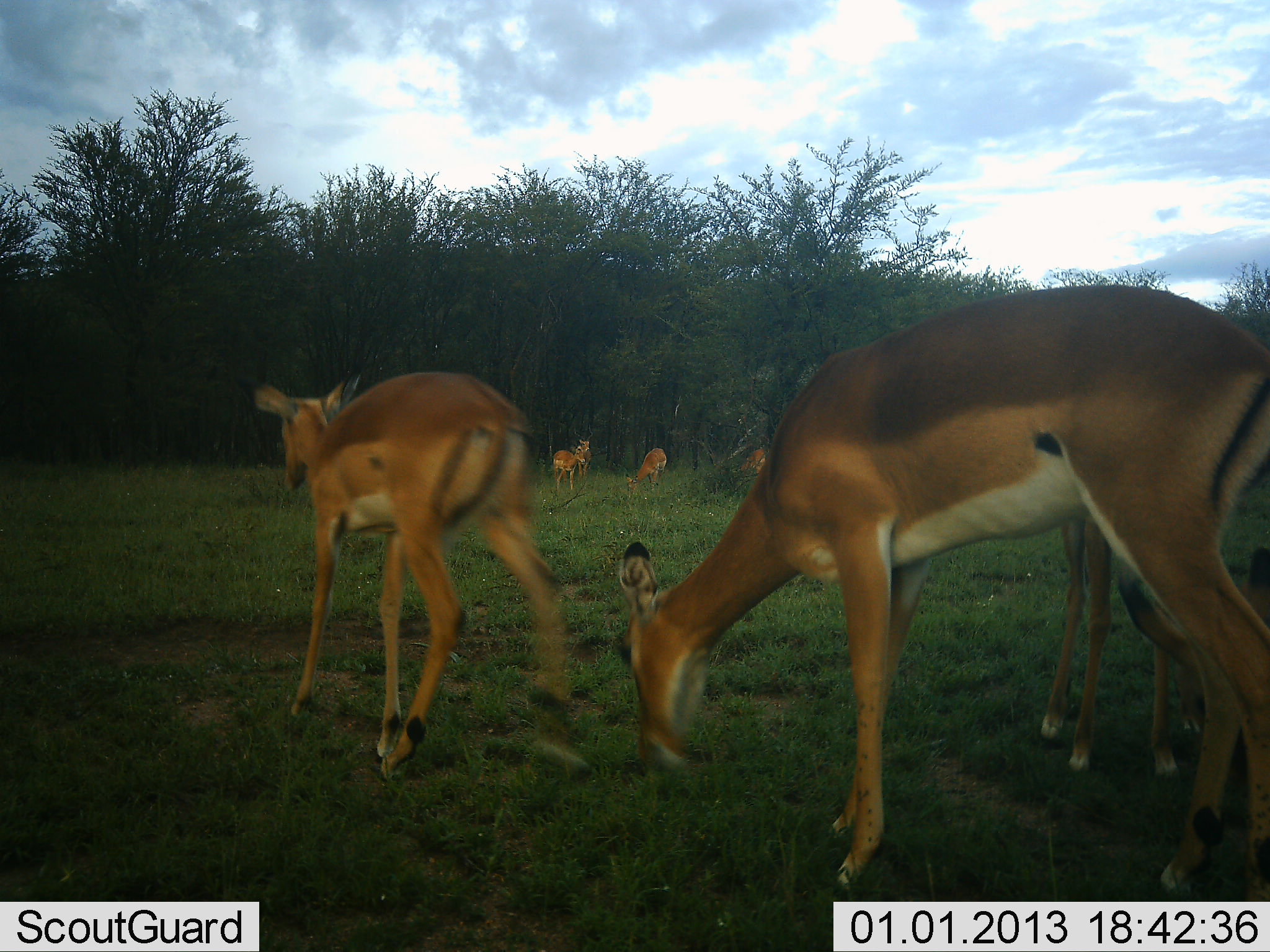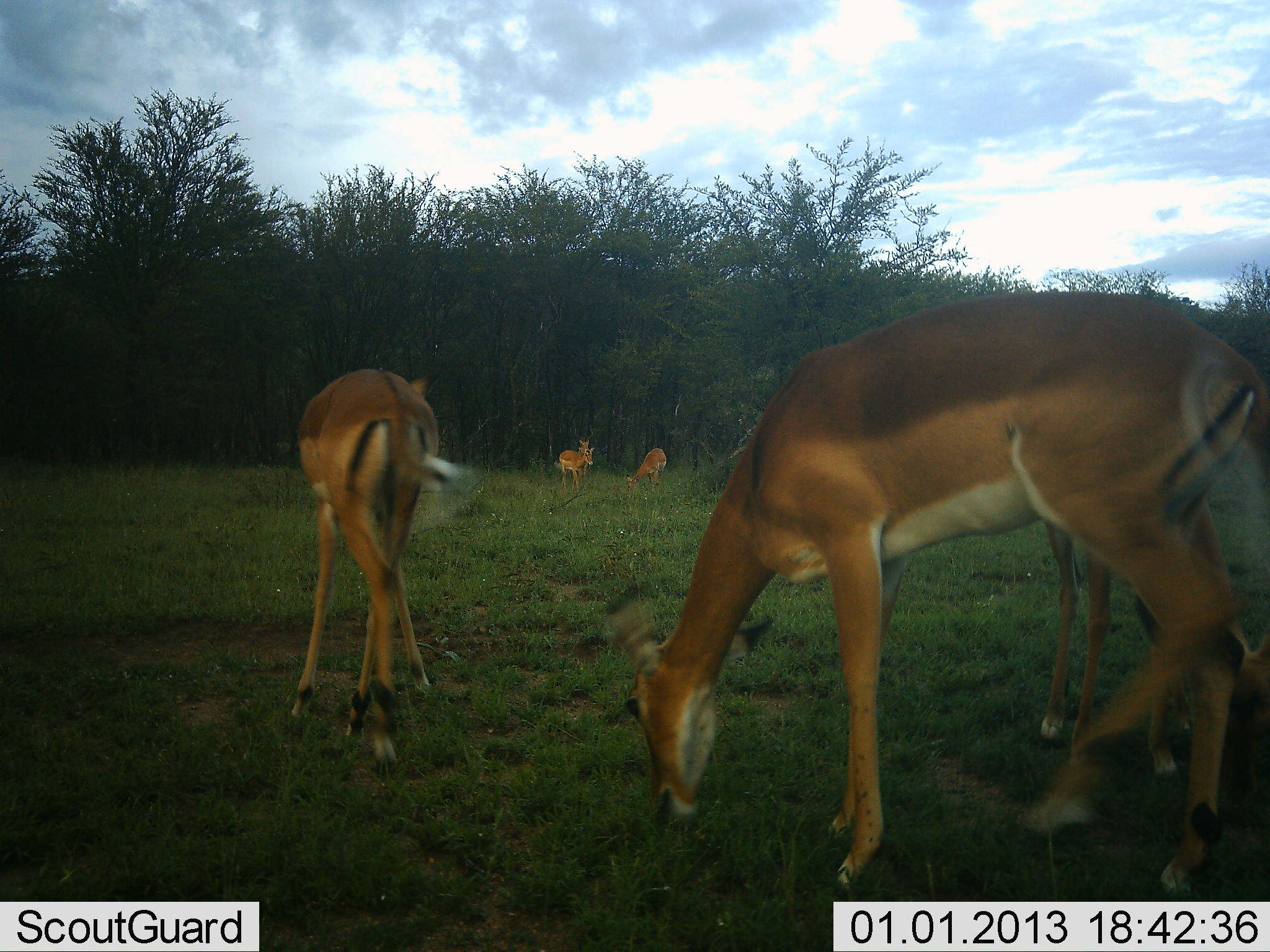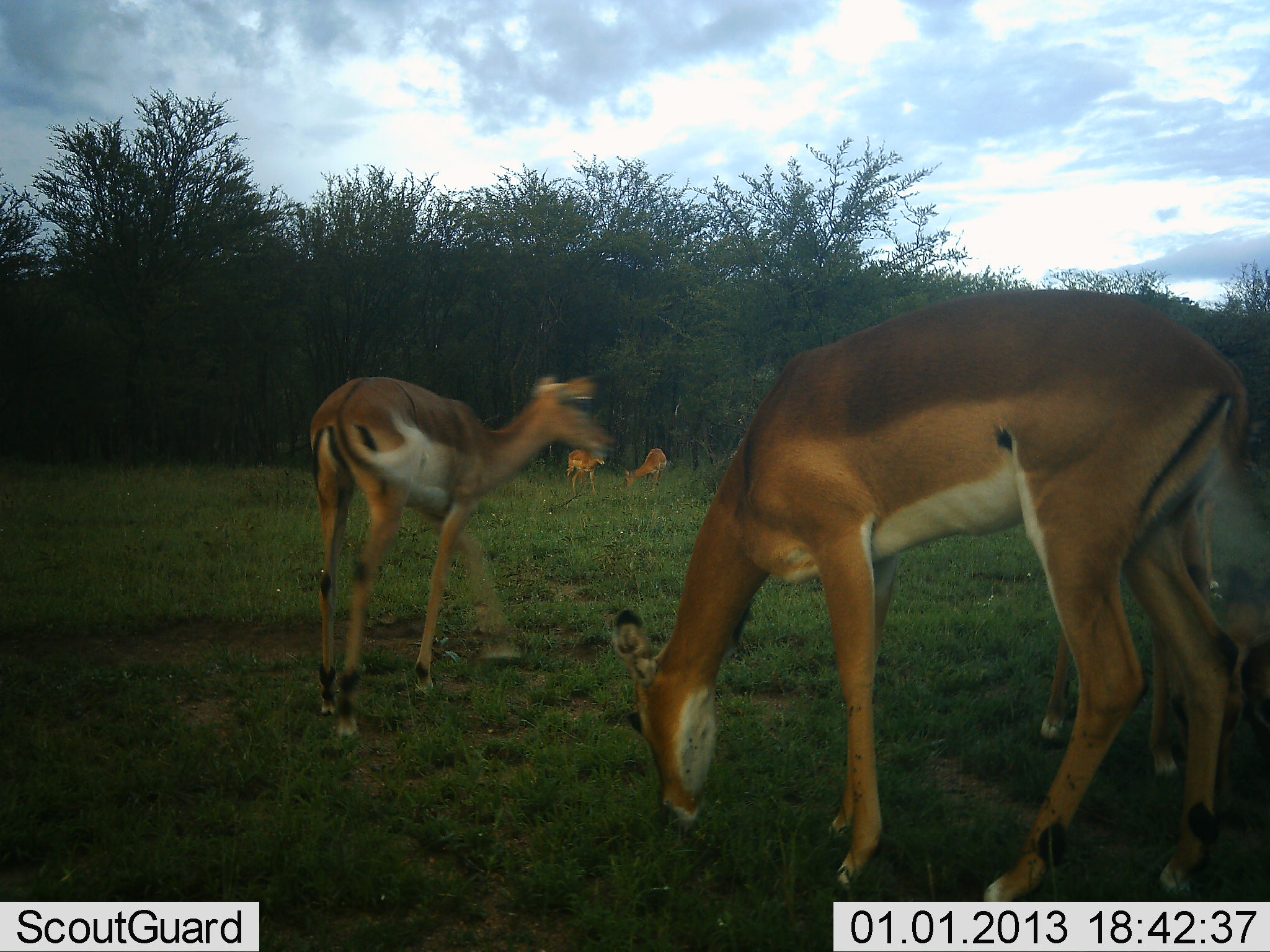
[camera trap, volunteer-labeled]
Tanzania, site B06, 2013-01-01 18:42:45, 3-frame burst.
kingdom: Animalia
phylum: Chordata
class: Mammalia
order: Artiodactyla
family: Bovidae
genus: Aepyceros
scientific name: Aepyceros melampus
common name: impala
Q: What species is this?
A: Impala (Aepyceros melampus).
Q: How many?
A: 7.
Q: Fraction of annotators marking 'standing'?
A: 39%.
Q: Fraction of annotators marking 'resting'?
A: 0%.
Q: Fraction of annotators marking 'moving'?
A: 50%.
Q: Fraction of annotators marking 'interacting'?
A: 0%.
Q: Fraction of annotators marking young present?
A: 6%.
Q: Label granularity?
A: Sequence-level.